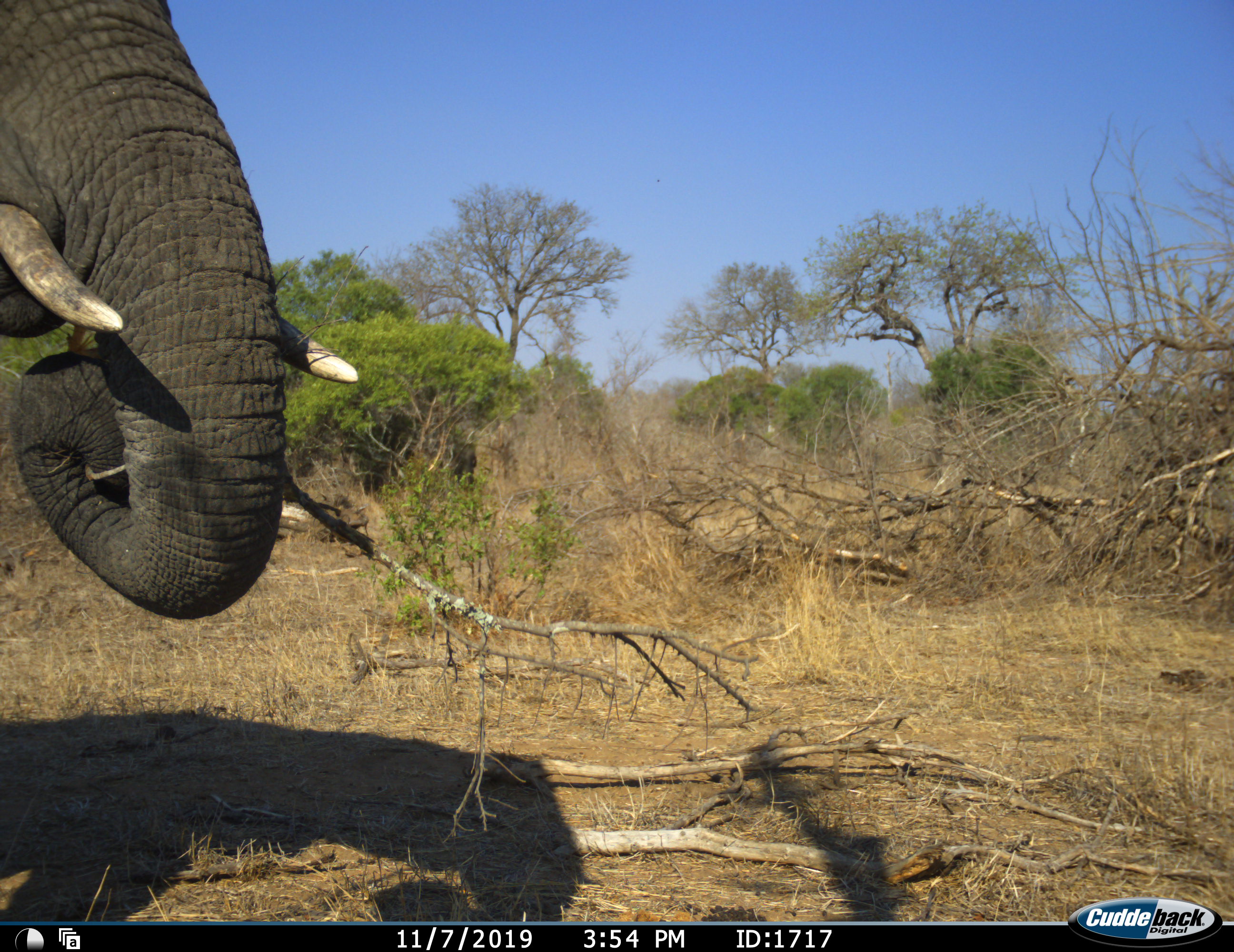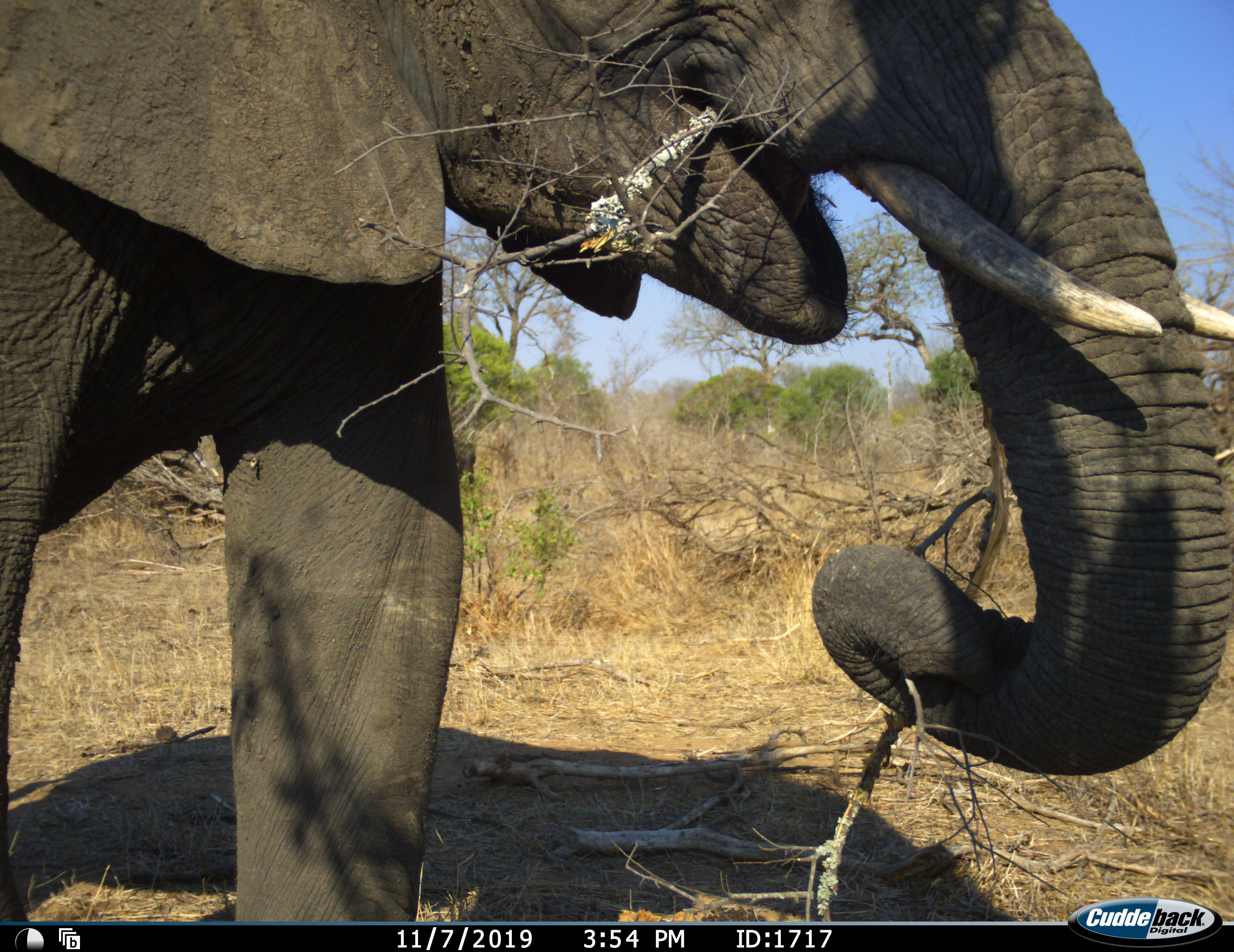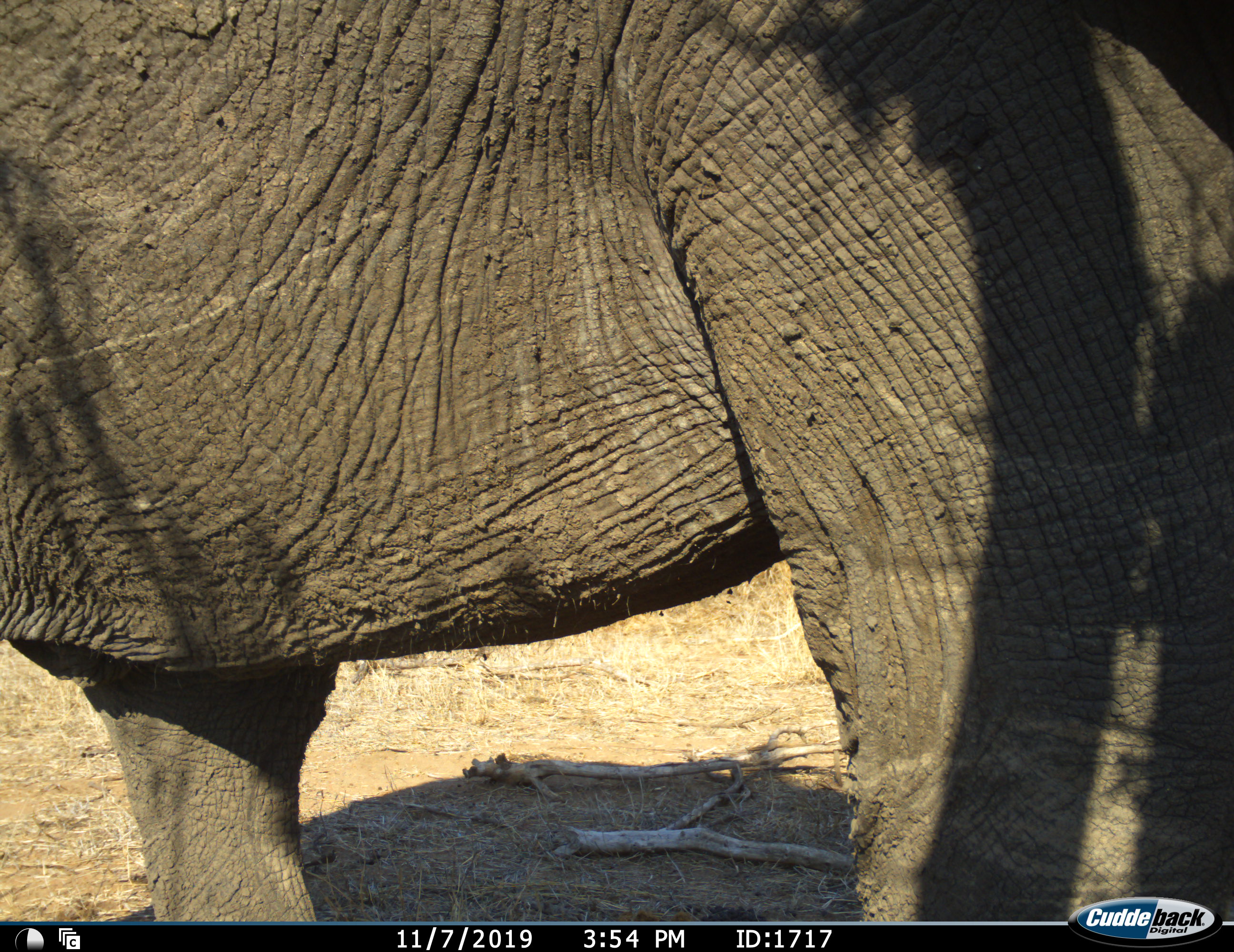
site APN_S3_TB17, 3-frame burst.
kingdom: Animalia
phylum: Chordata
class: Mammalia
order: Proboscidea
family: Elephantidae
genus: Loxodonta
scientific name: Loxodonta africana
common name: african bush elephant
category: elephant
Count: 1.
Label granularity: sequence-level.